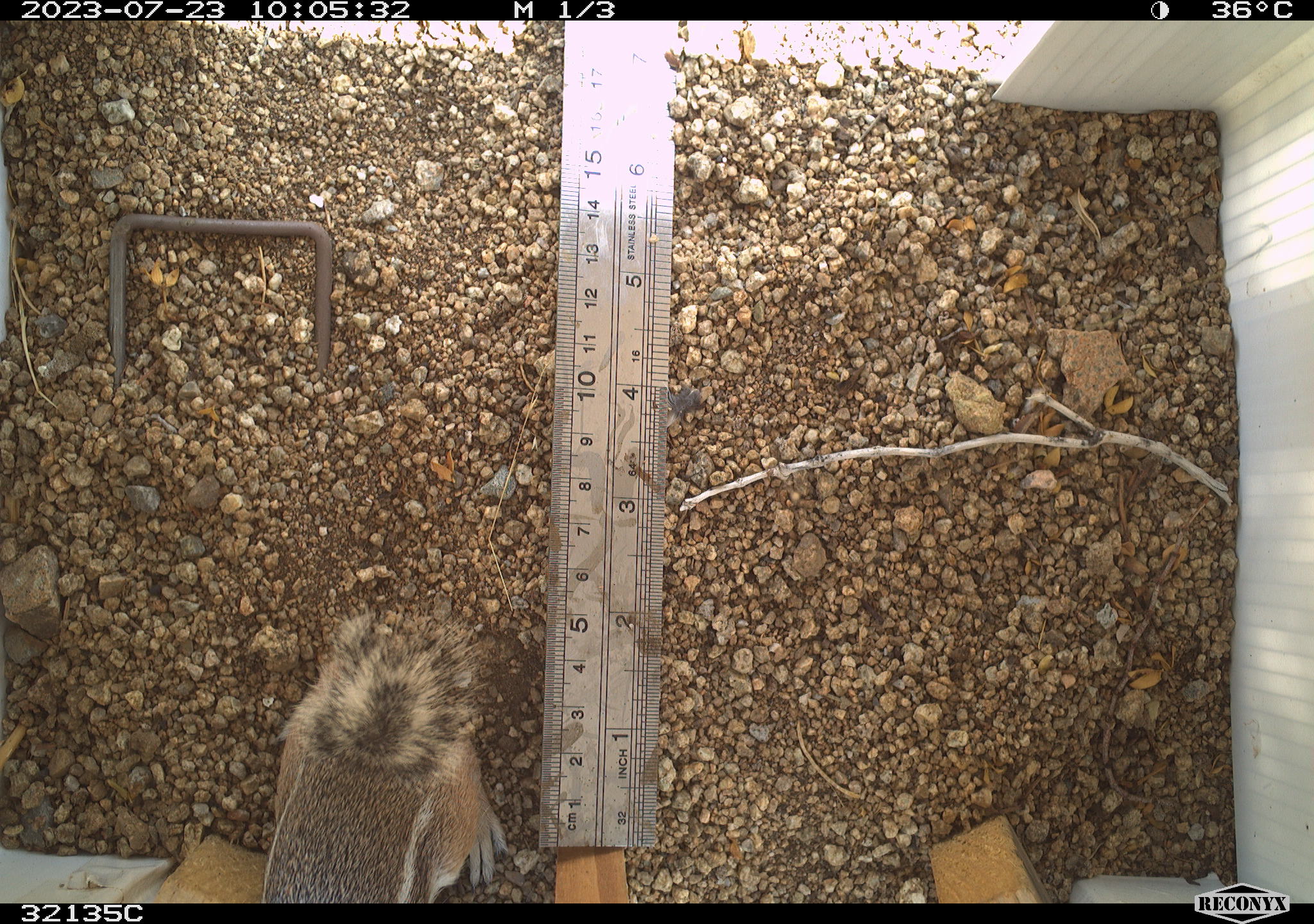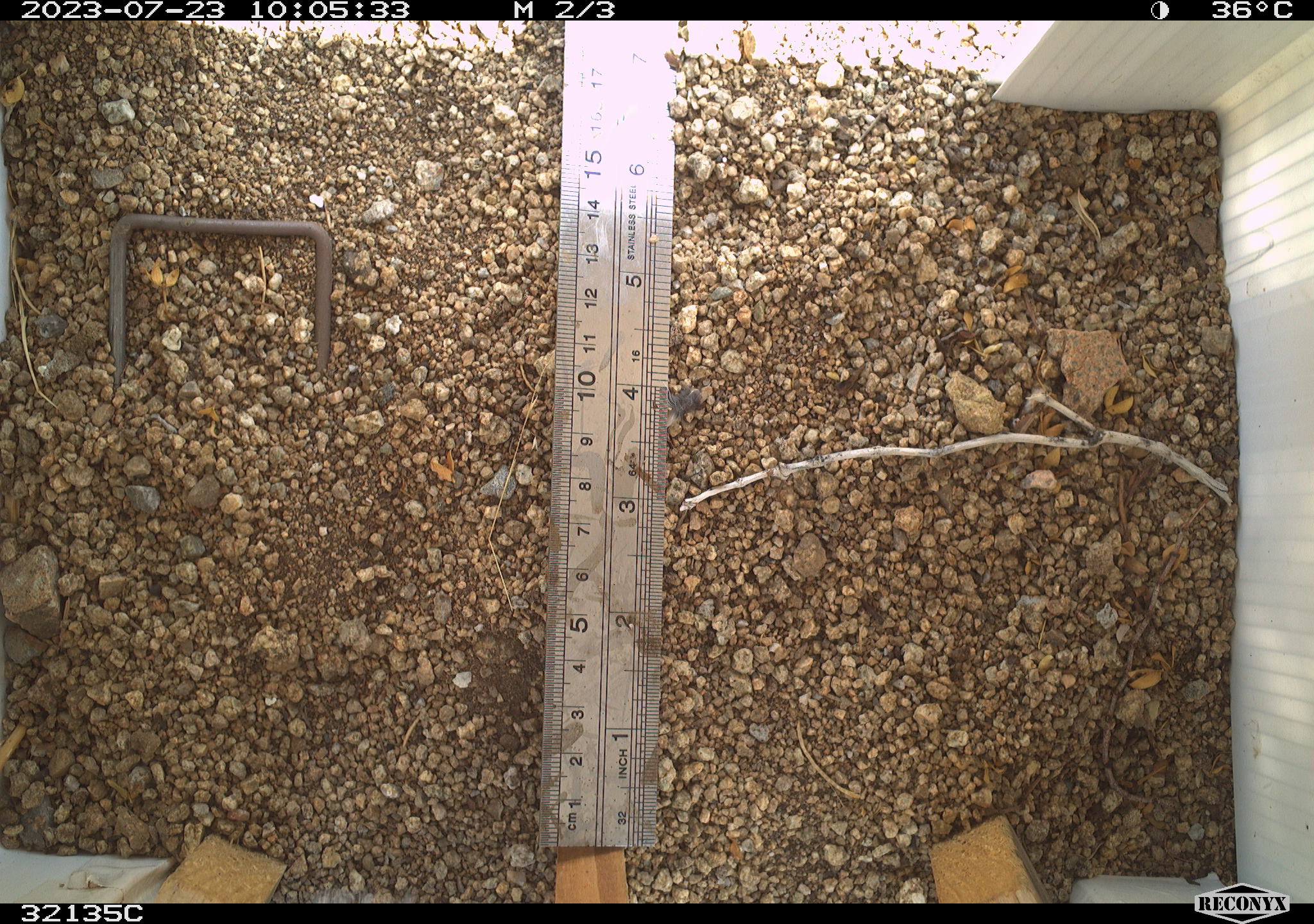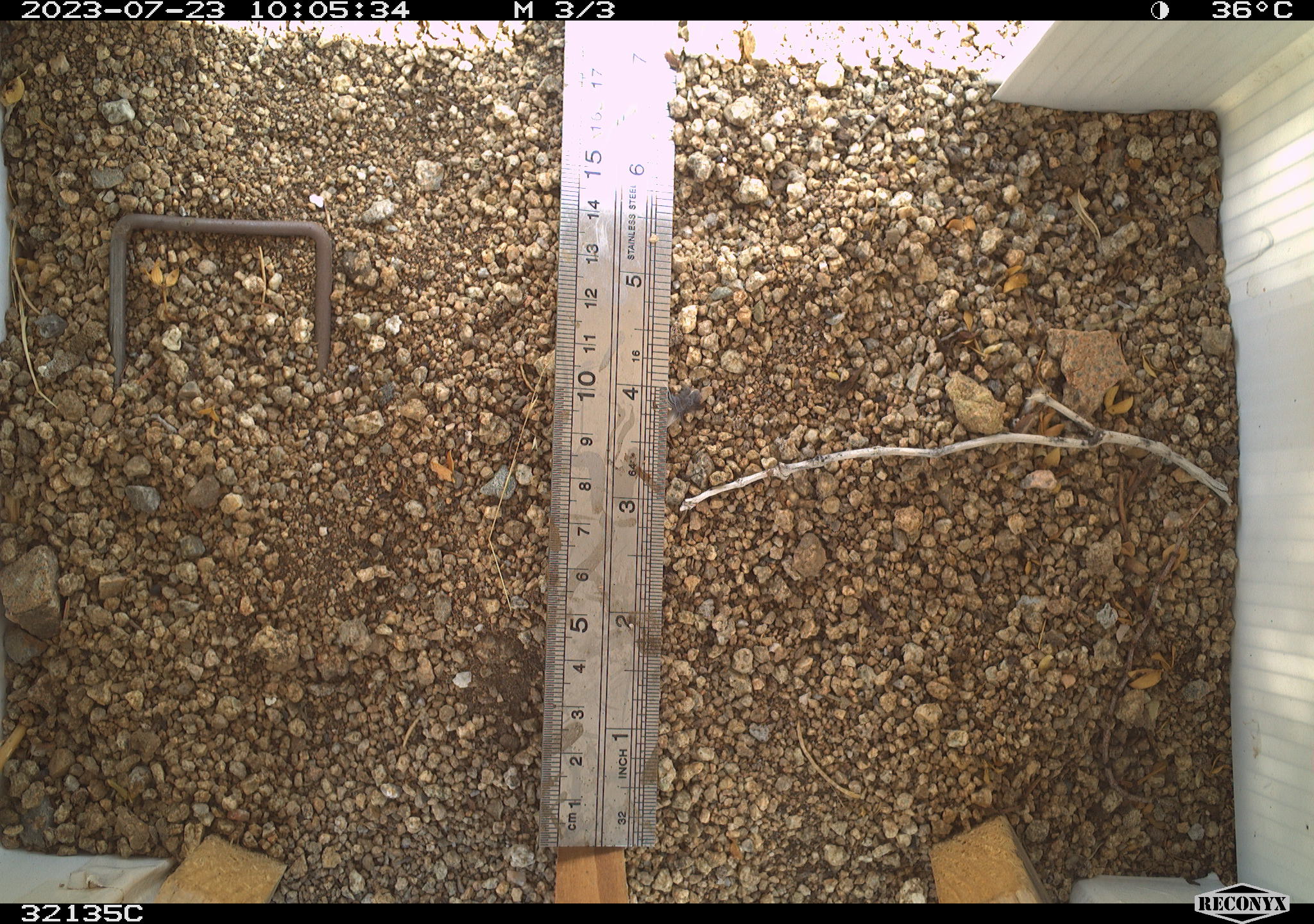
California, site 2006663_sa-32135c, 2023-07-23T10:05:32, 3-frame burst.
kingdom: Animalia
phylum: Chordata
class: Mammalia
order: Rodentia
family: Sciuridae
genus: Ammospermophilus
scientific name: Ammospermophilus leucurus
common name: white-tailed antelope squirrel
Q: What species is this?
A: White-tailed antelope squirrel (Ammospermophilus leucurus).